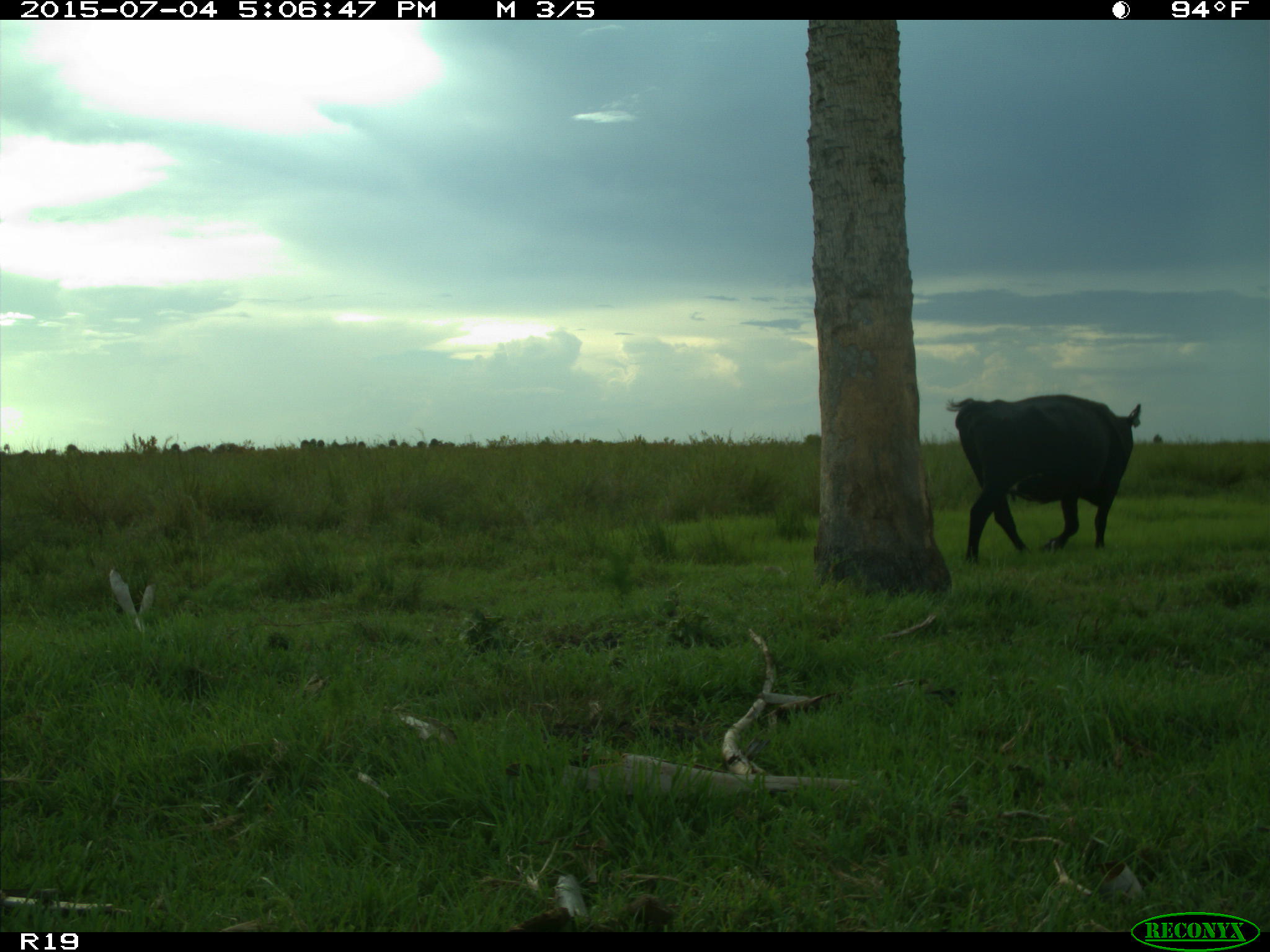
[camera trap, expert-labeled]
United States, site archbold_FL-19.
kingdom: Animalia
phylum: Chordata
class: Mammalia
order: Artiodactyla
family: Bovidae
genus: Bos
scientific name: Bos taurus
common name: domestic cow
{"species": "Bos taurus (domestic cow)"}